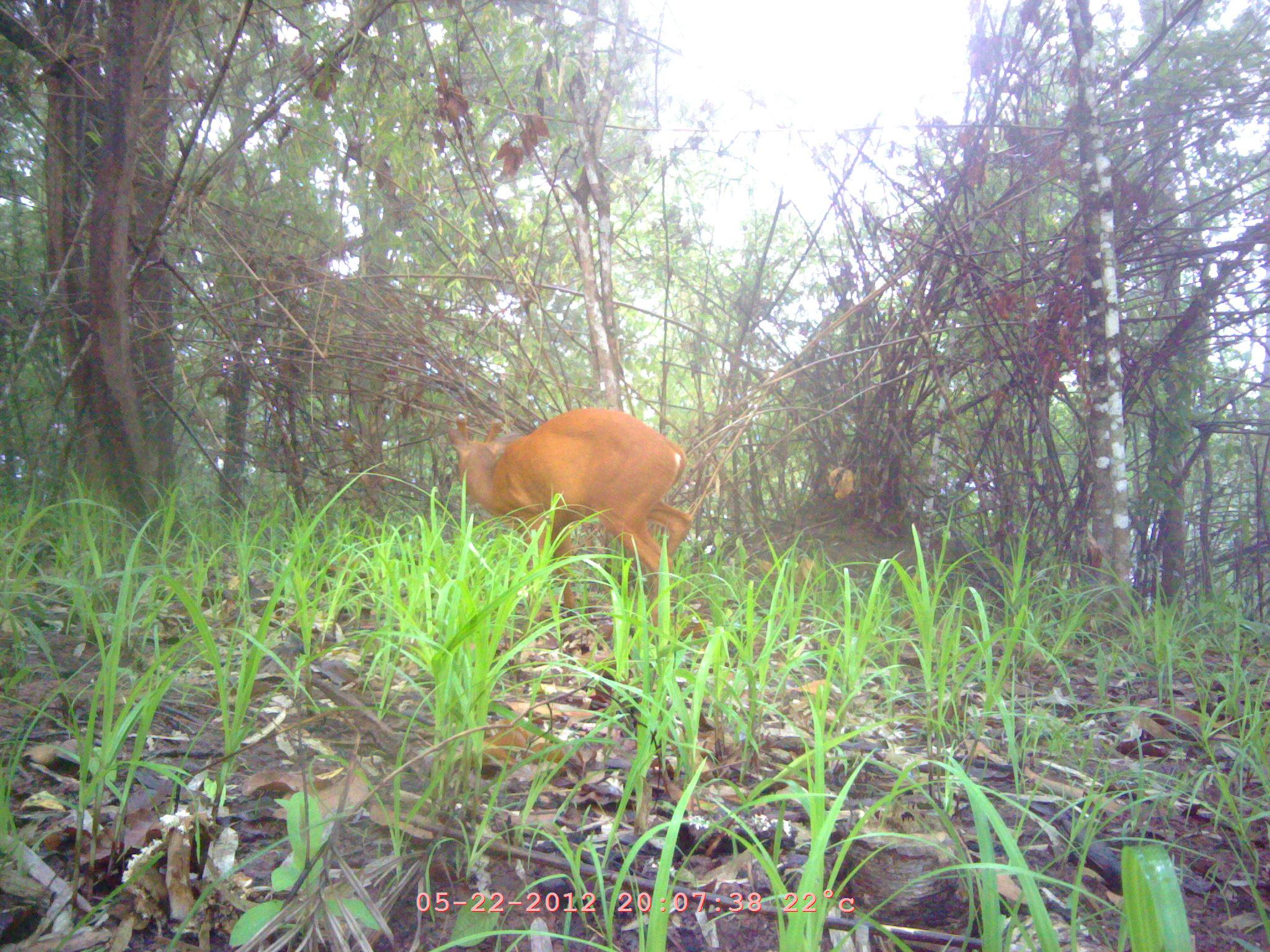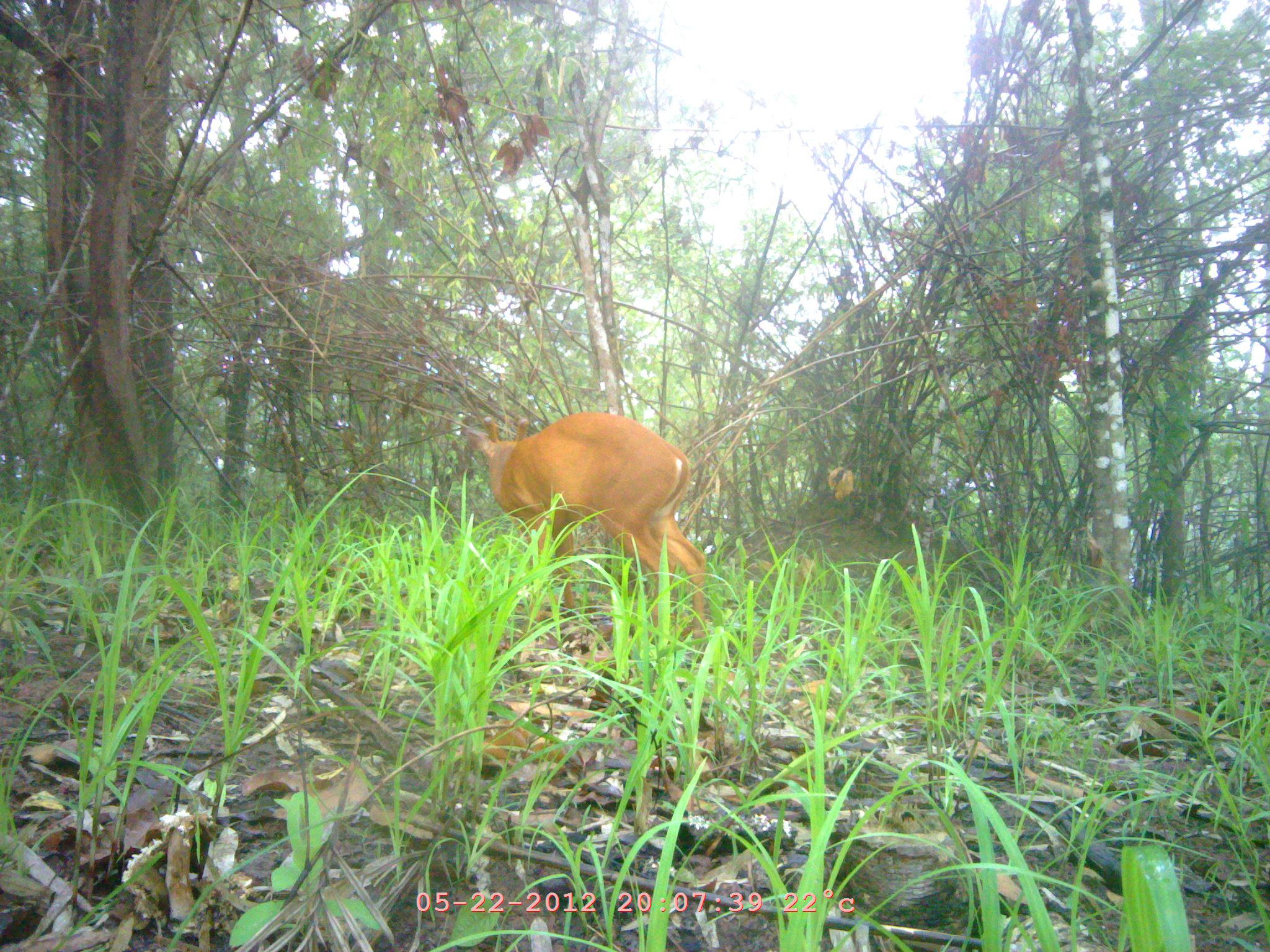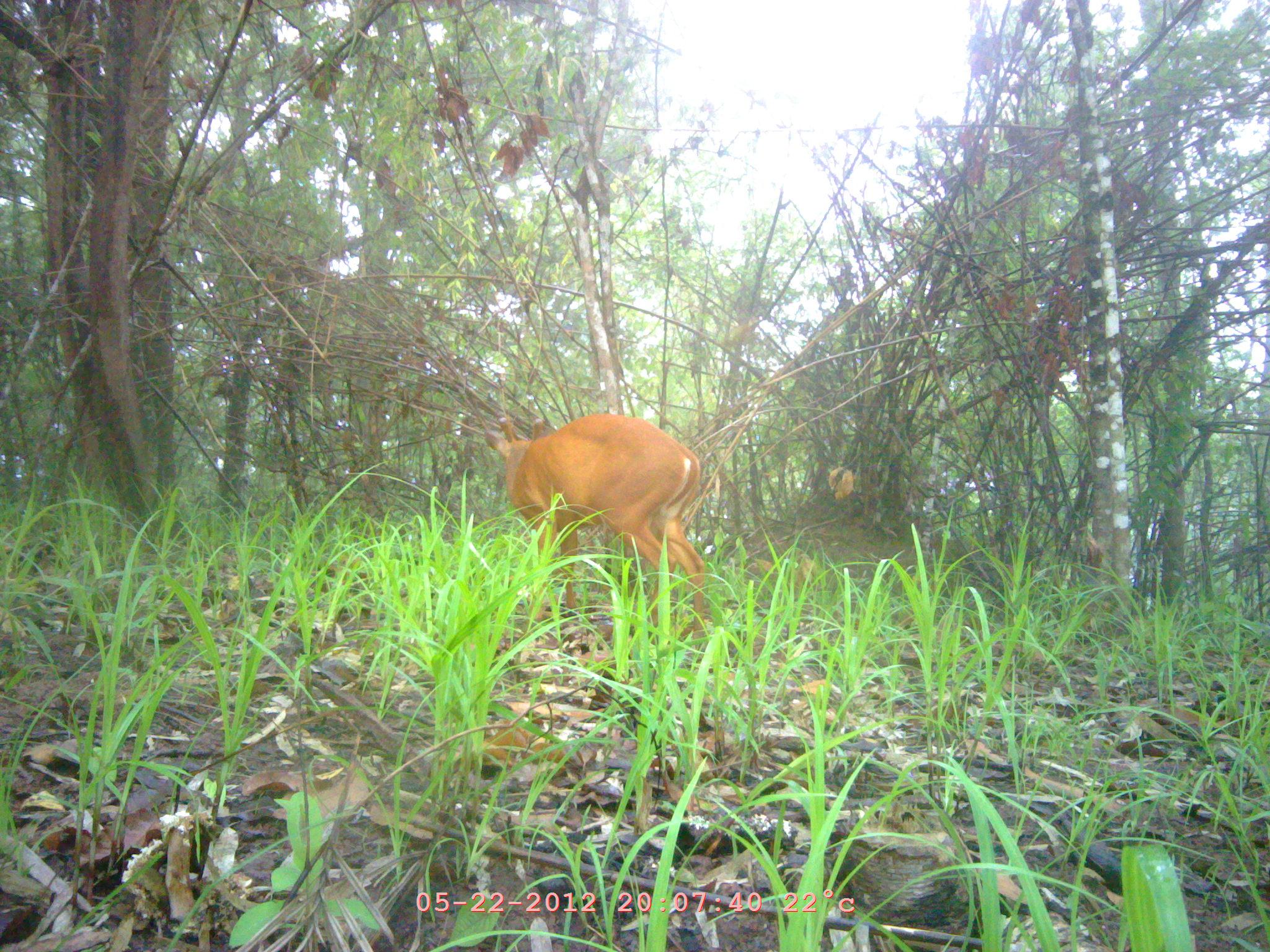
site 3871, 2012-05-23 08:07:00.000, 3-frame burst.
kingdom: Animalia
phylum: Chordata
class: Mammalia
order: Artiodactyla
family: Cervidae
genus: Muntiacus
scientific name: Muntiacus muntjak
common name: southern red muntjac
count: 1